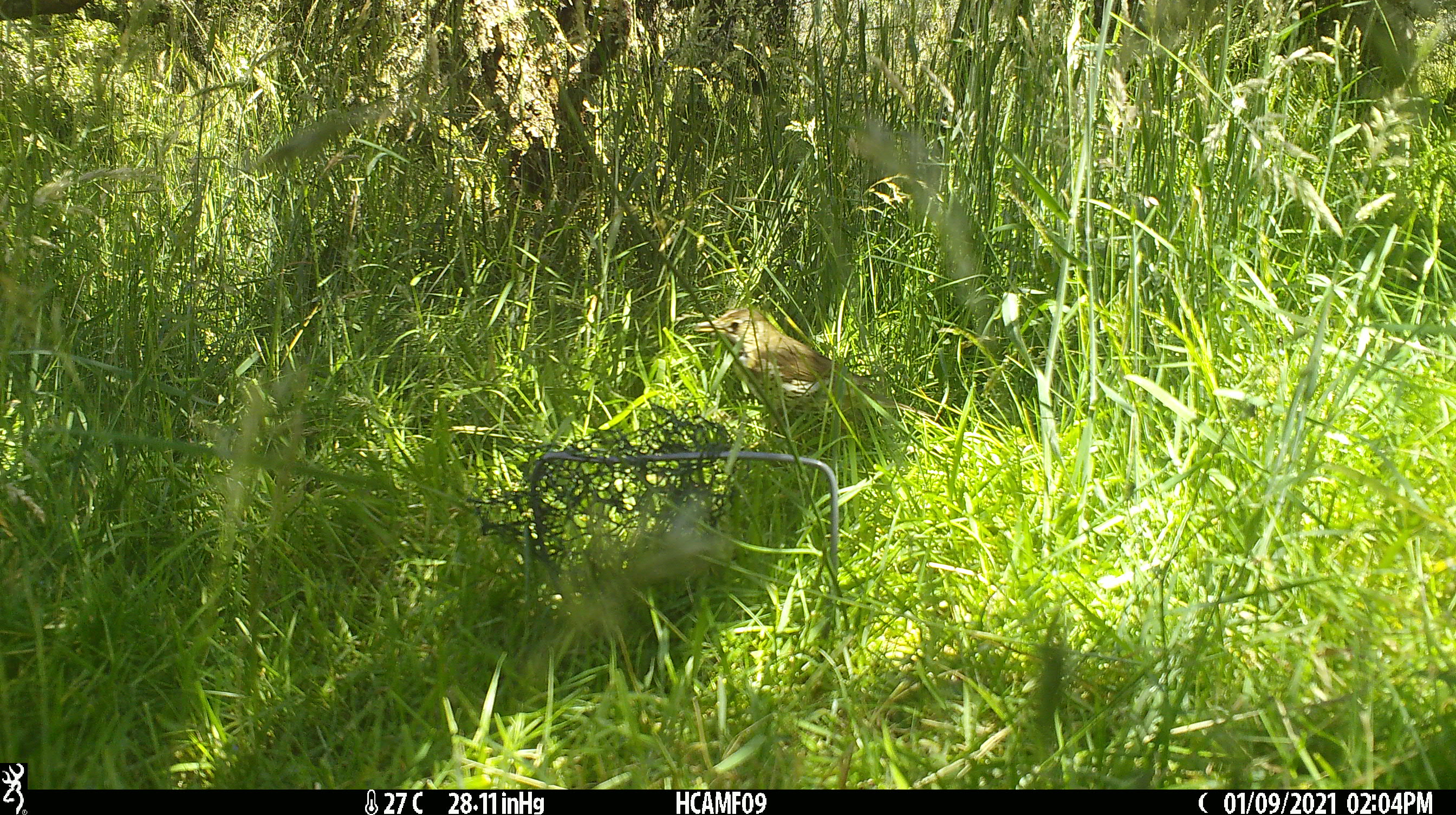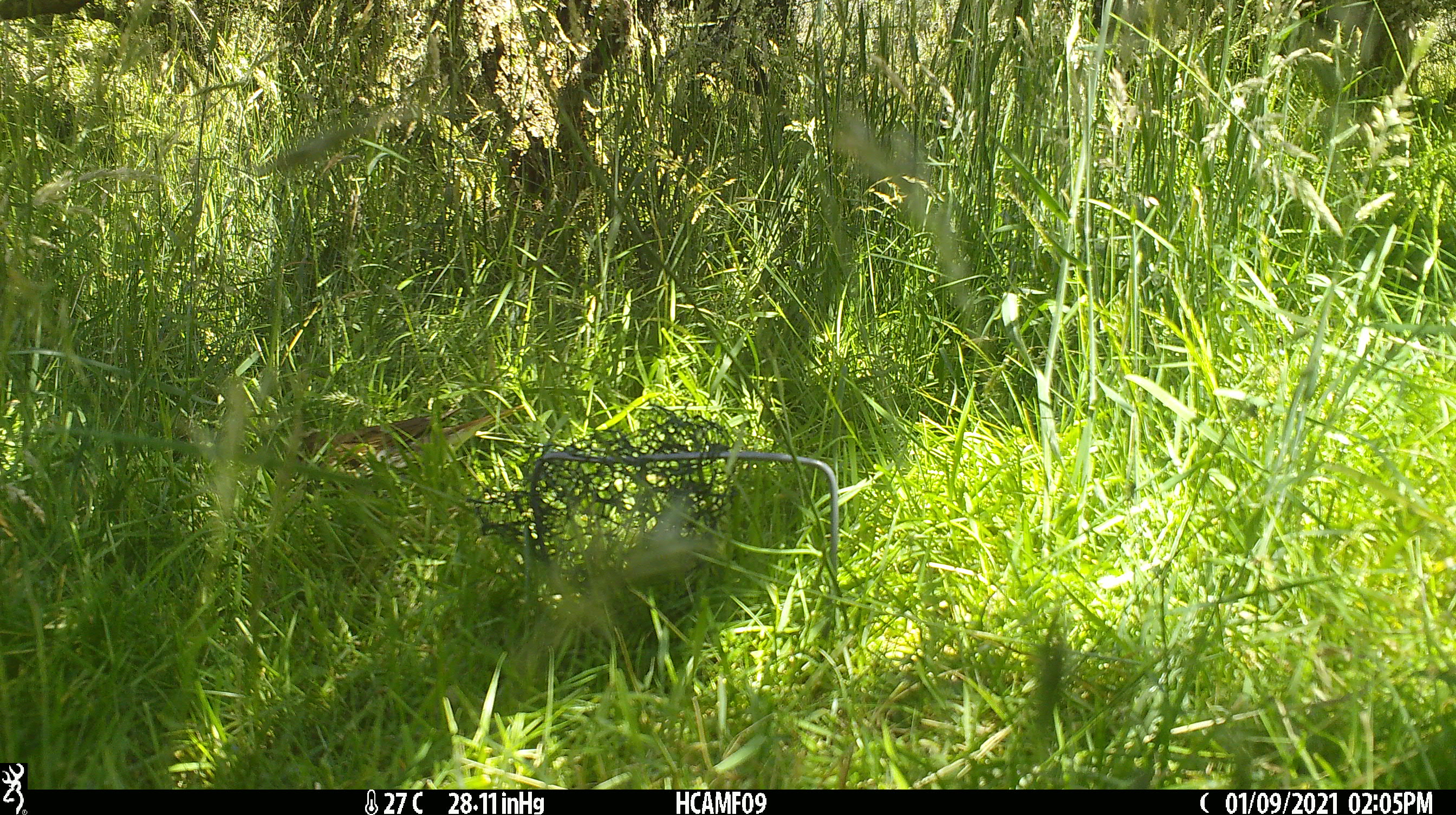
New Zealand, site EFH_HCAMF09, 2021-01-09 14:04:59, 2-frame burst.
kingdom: Animalia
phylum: Chordata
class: Aves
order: Passeriformes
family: Turdidae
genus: Turdus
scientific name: Turdus philomelos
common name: song thrush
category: thrush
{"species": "thrush (song thrush) (Turdus philomelos)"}